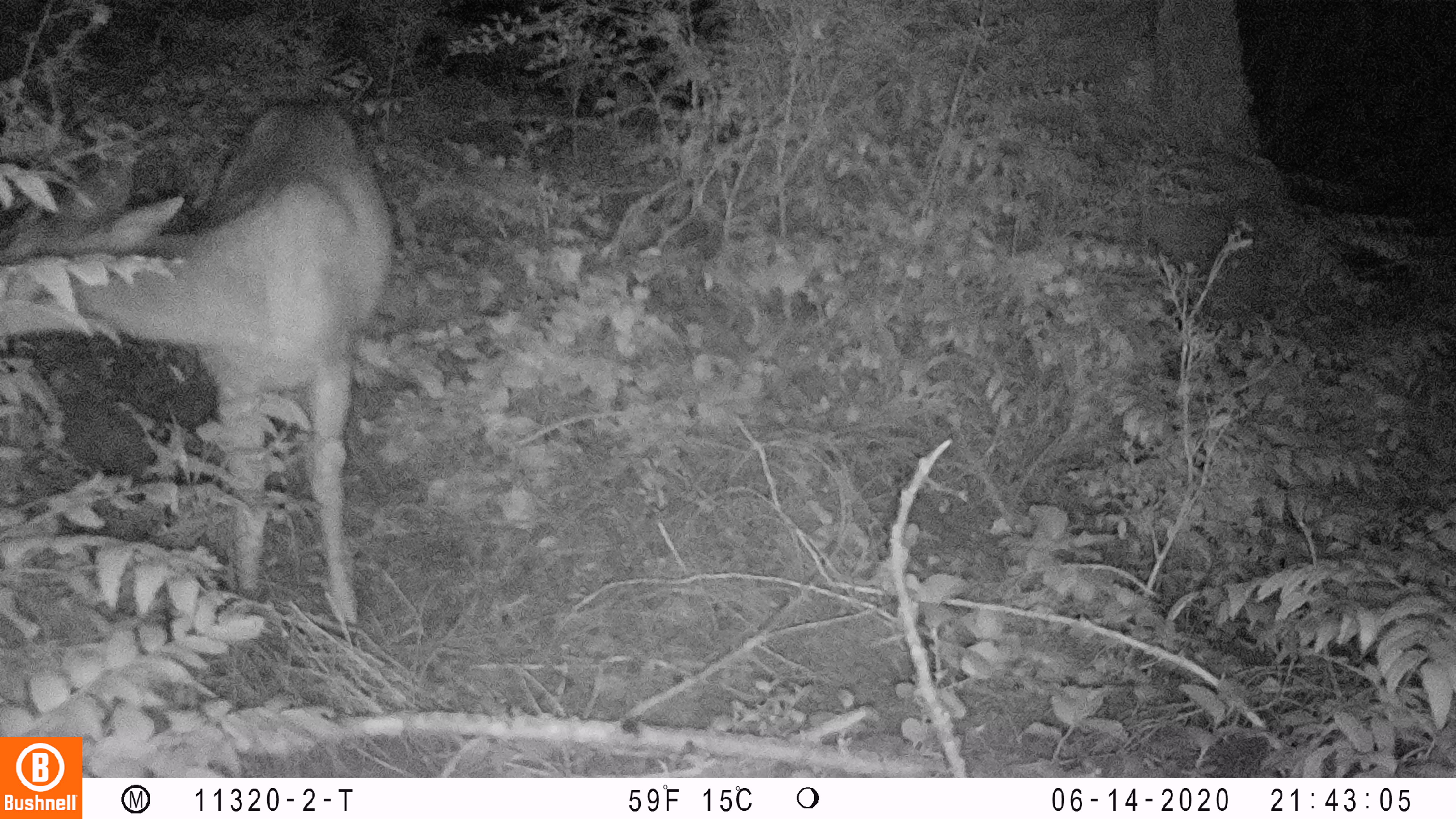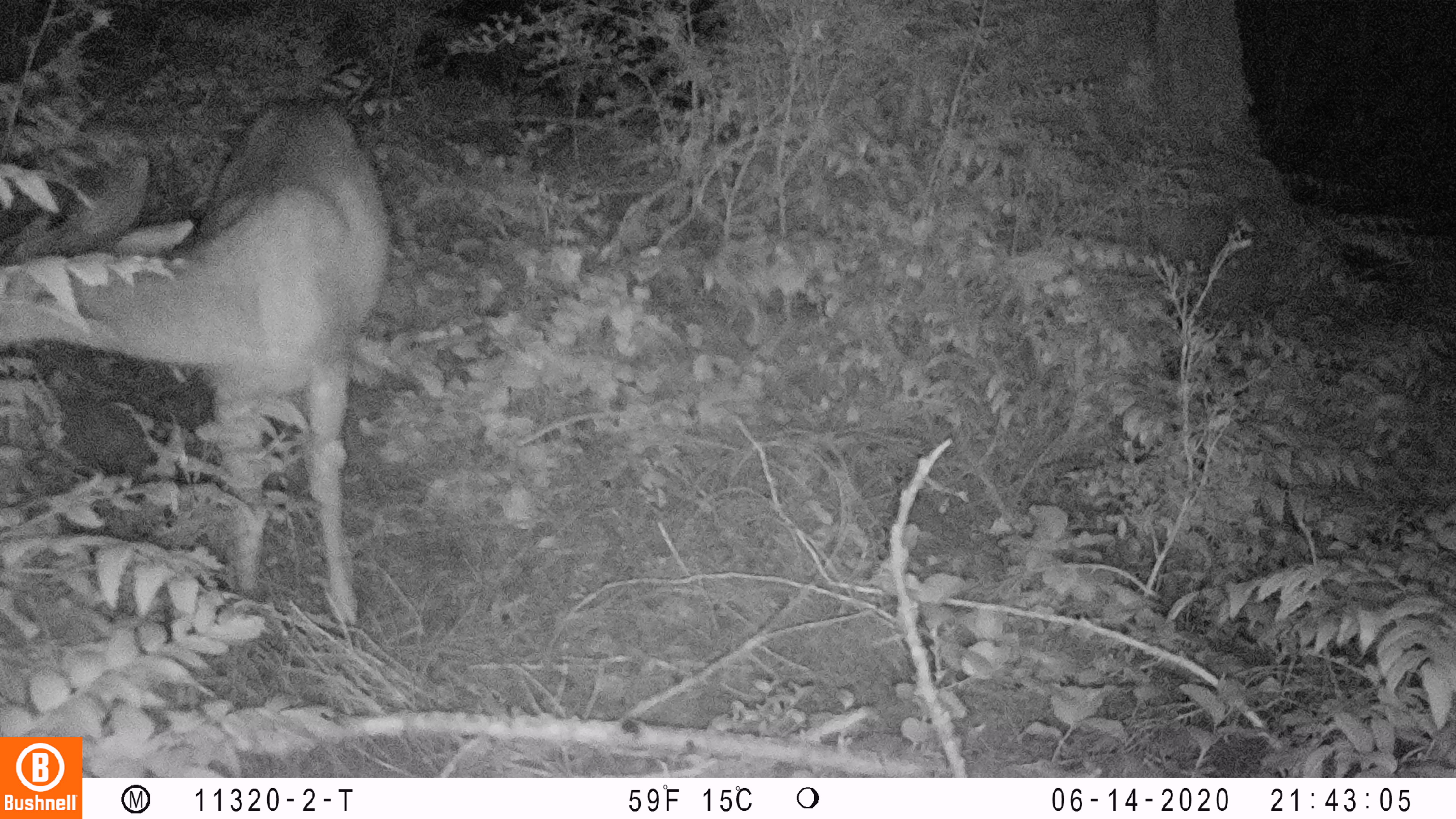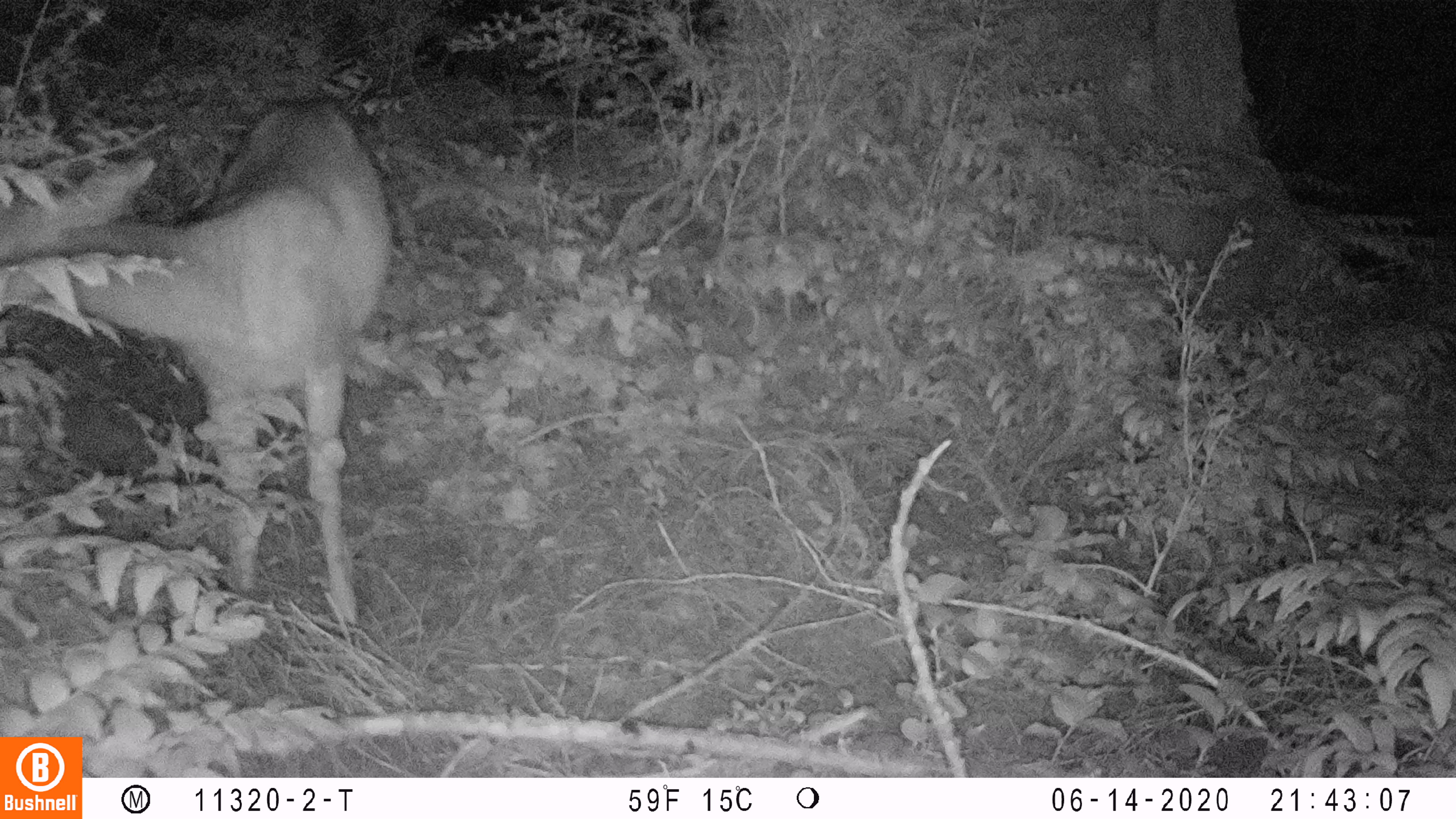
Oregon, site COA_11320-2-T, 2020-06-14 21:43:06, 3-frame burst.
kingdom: Animalia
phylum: Chordata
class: Mammalia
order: Artiodactyla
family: Cervidae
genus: Odocoileus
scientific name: Odocoileus hemionus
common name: black-tailed deer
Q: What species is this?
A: Black-tailed deer (Odocoileus hemionus).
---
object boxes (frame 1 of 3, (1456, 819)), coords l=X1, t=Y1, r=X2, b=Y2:
black-tailed deer: l=0, t=90, r=402, b=638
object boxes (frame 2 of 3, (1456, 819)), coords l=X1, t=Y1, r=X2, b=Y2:
black-tailed deer: l=0, t=85, r=399, b=628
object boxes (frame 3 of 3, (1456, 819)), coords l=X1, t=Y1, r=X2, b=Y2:
black-tailed deer: l=0, t=82, r=412, b=632